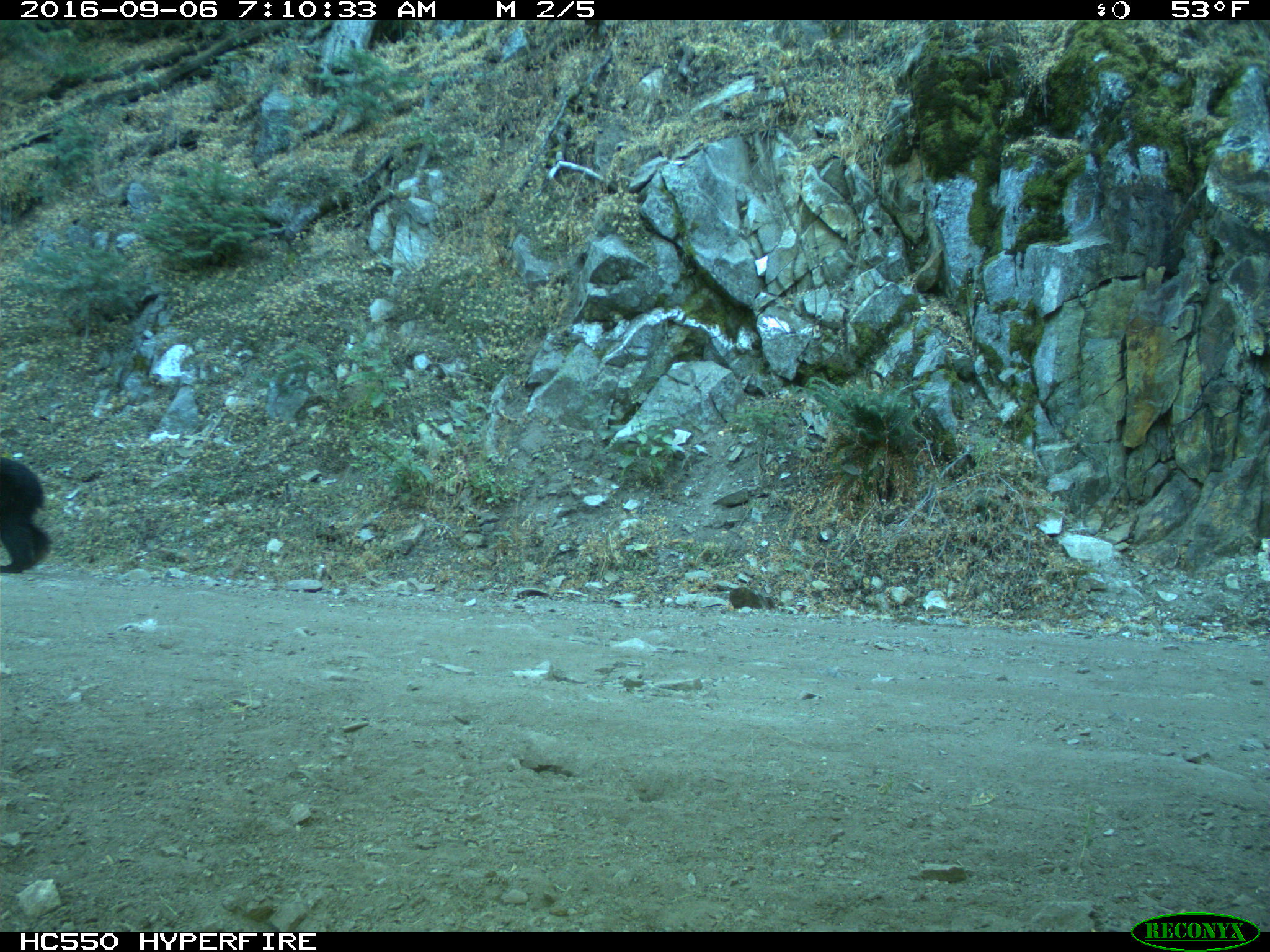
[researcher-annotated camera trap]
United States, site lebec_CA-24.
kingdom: Animalia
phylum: Chordata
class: Mammalia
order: Carnivora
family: Ursidae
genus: Ursus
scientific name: Ursus americanus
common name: american black bear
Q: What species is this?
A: Ursus americanus (american black bear).